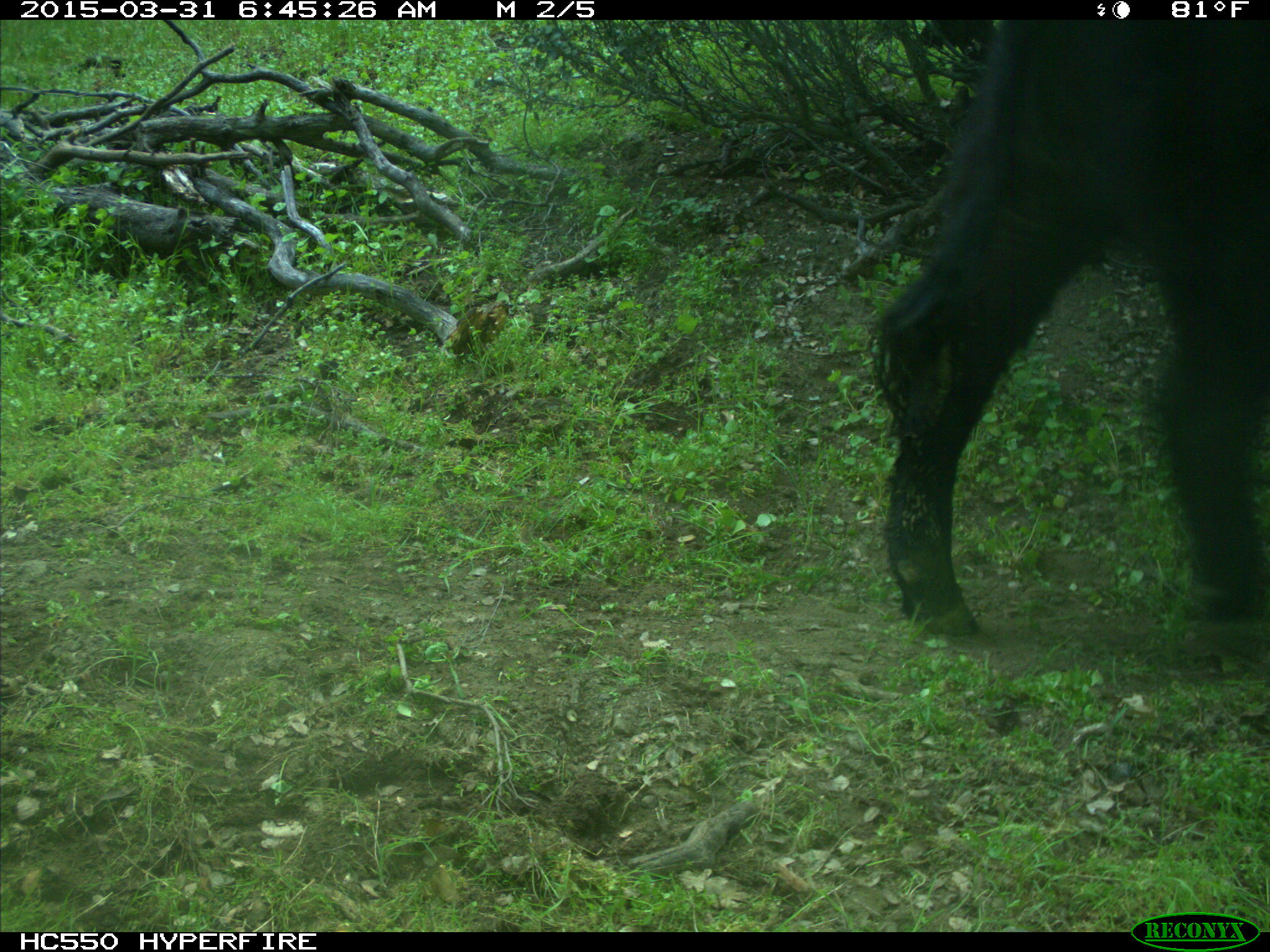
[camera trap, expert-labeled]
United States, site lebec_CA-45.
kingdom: Animalia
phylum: Chordata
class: Mammalia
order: Artiodactyla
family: Bovidae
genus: Bos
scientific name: Bos taurus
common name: domestic cow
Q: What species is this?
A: Bos taurus (domestic cow).